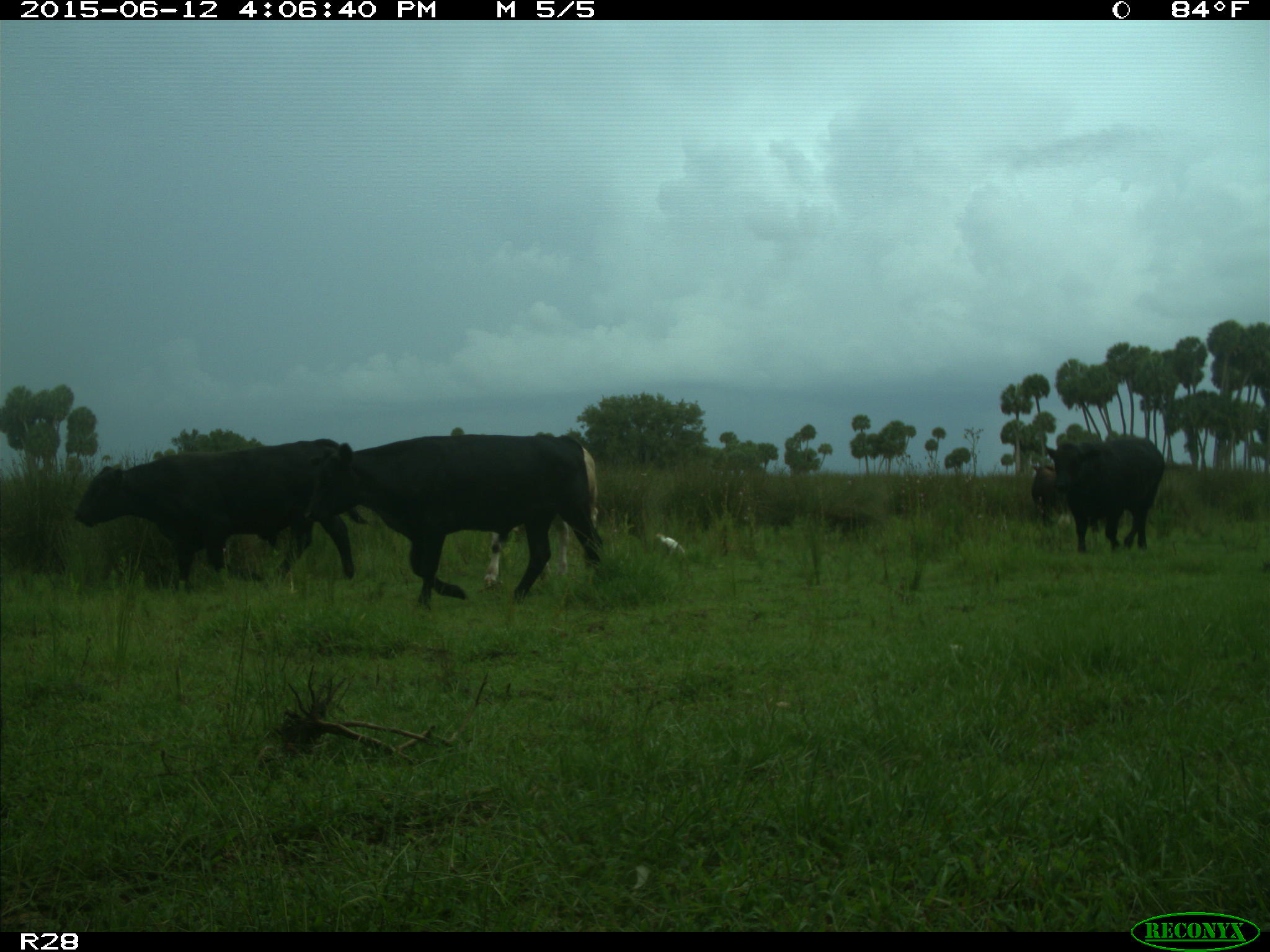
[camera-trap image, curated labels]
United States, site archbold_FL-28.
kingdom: Animalia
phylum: Chordata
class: Mammalia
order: Artiodactyla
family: Bovidae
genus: Bos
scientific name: Bos taurus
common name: domestic cow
Bos taurus (domestic cow).